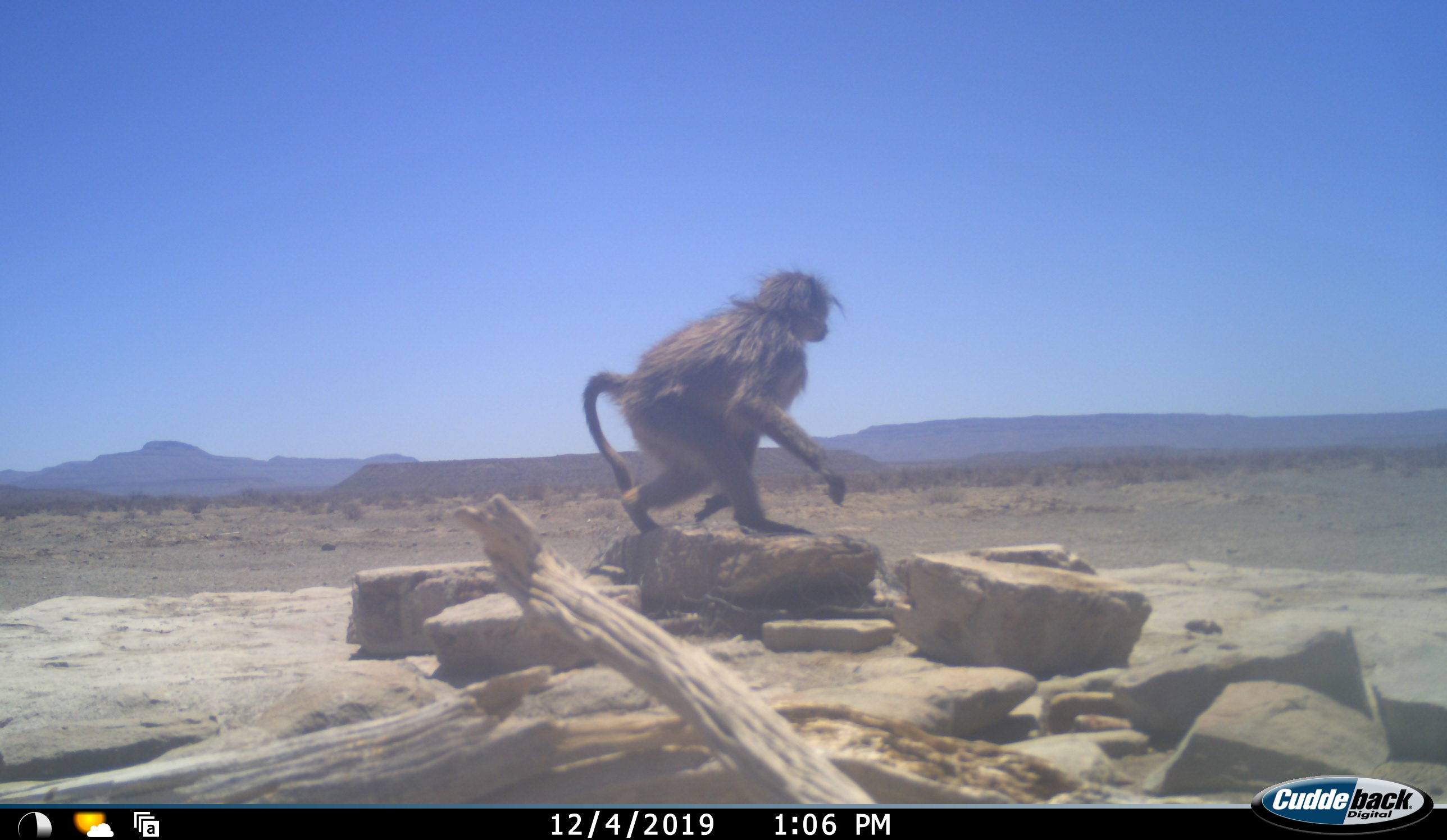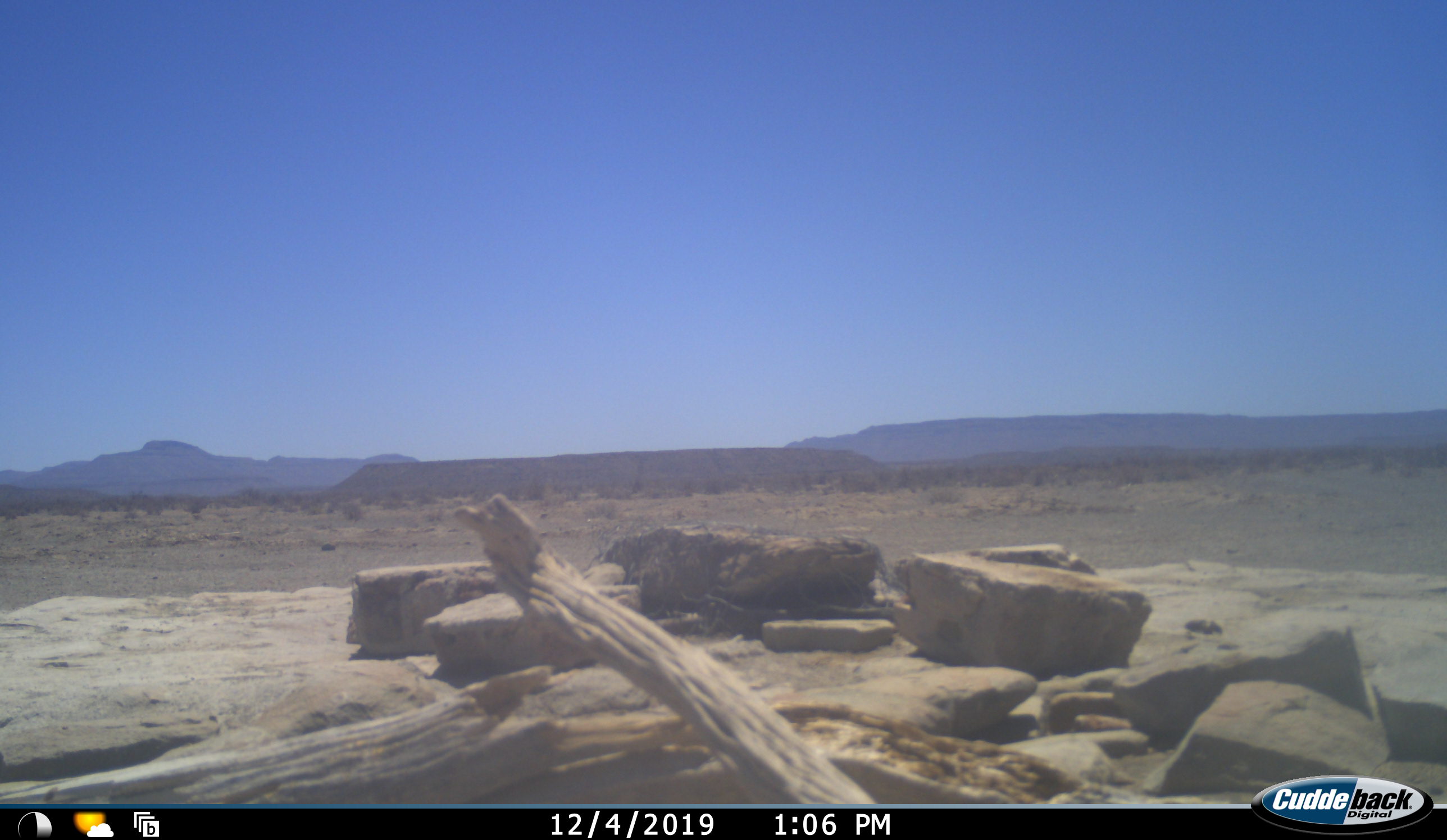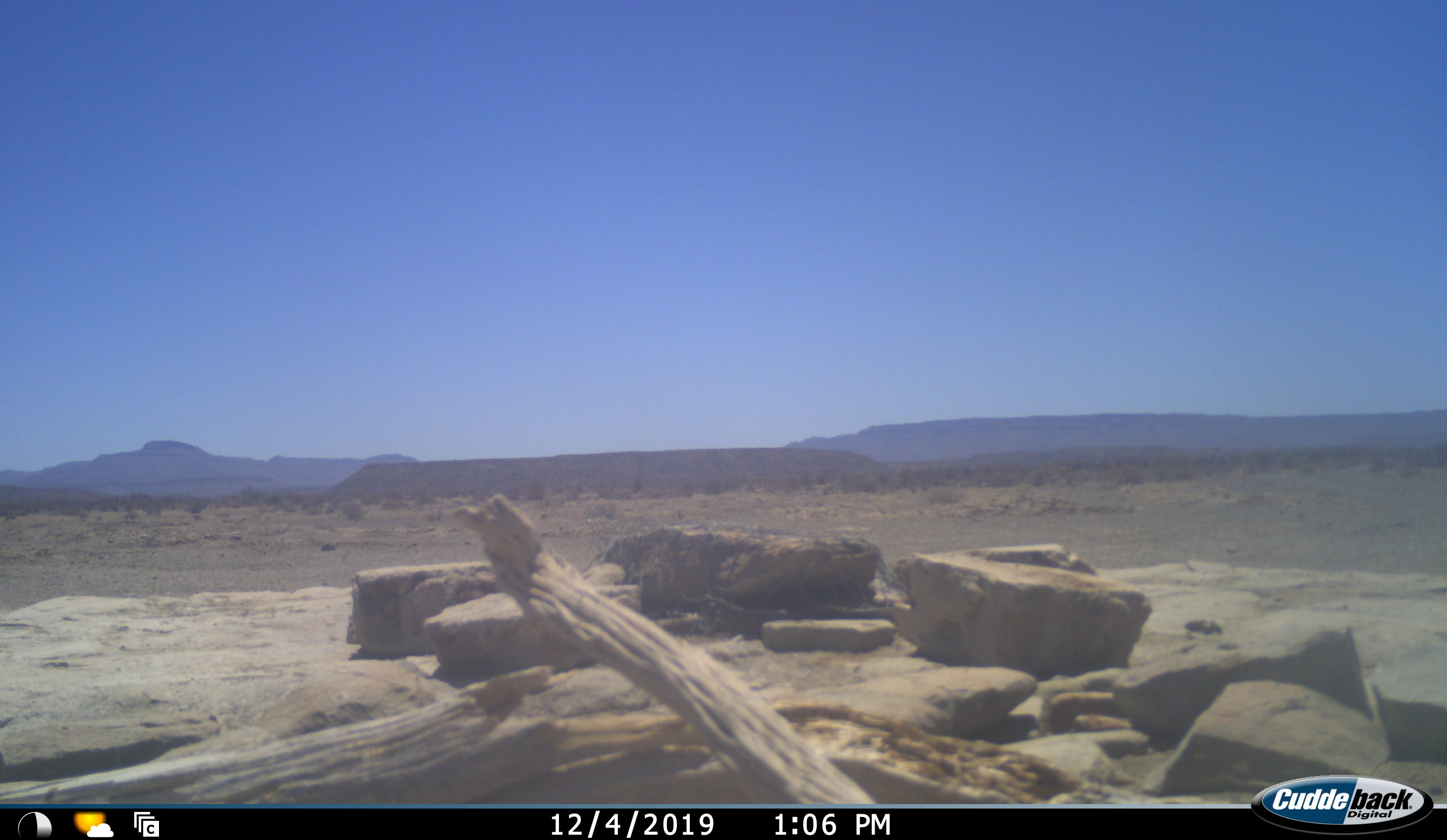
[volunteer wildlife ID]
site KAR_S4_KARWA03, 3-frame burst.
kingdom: Animalia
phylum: Chordata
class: Mammalia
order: Primates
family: Cercopithecidae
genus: Papio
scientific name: Papio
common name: baboon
Baboon (Papio), count 1. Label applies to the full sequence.